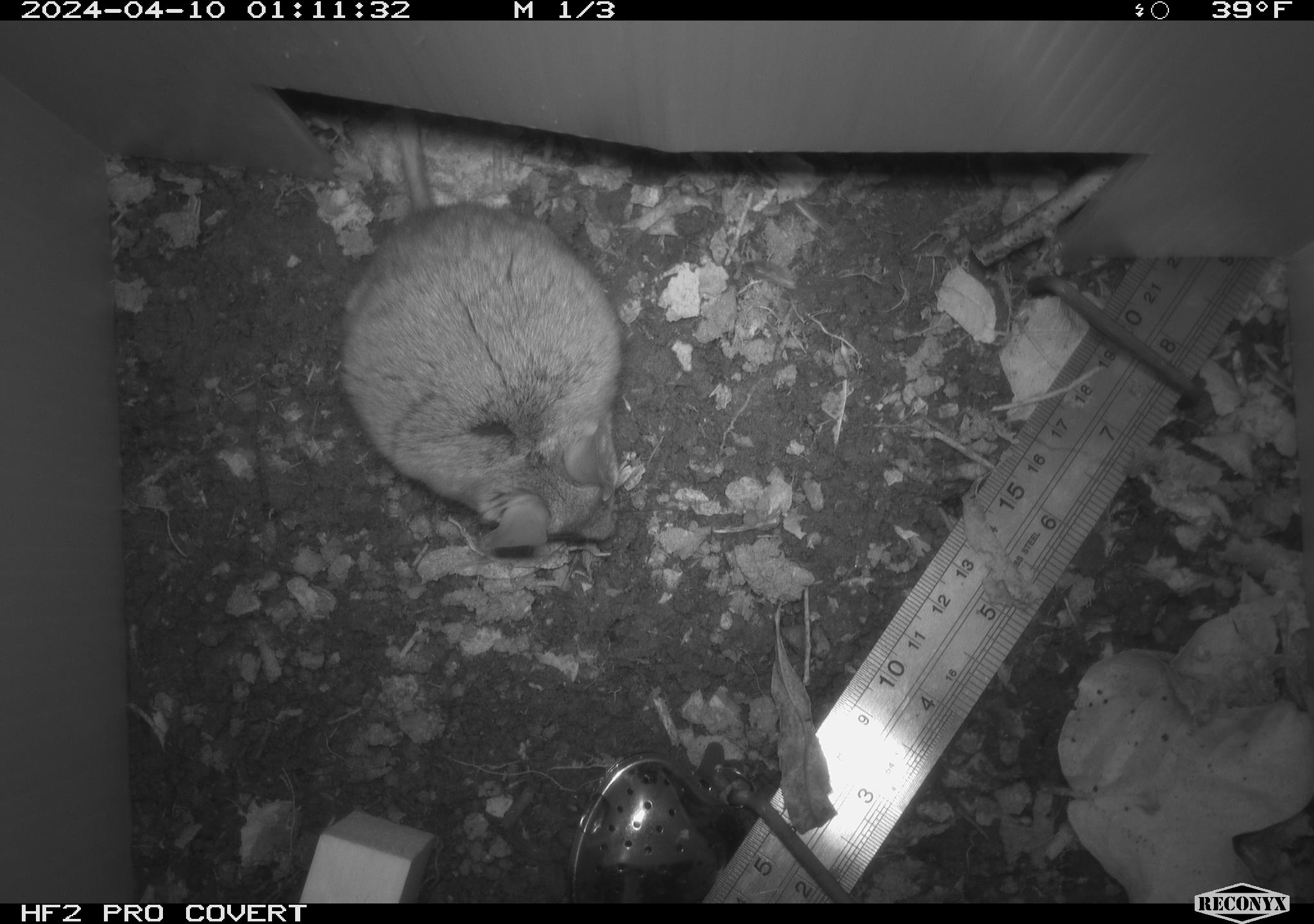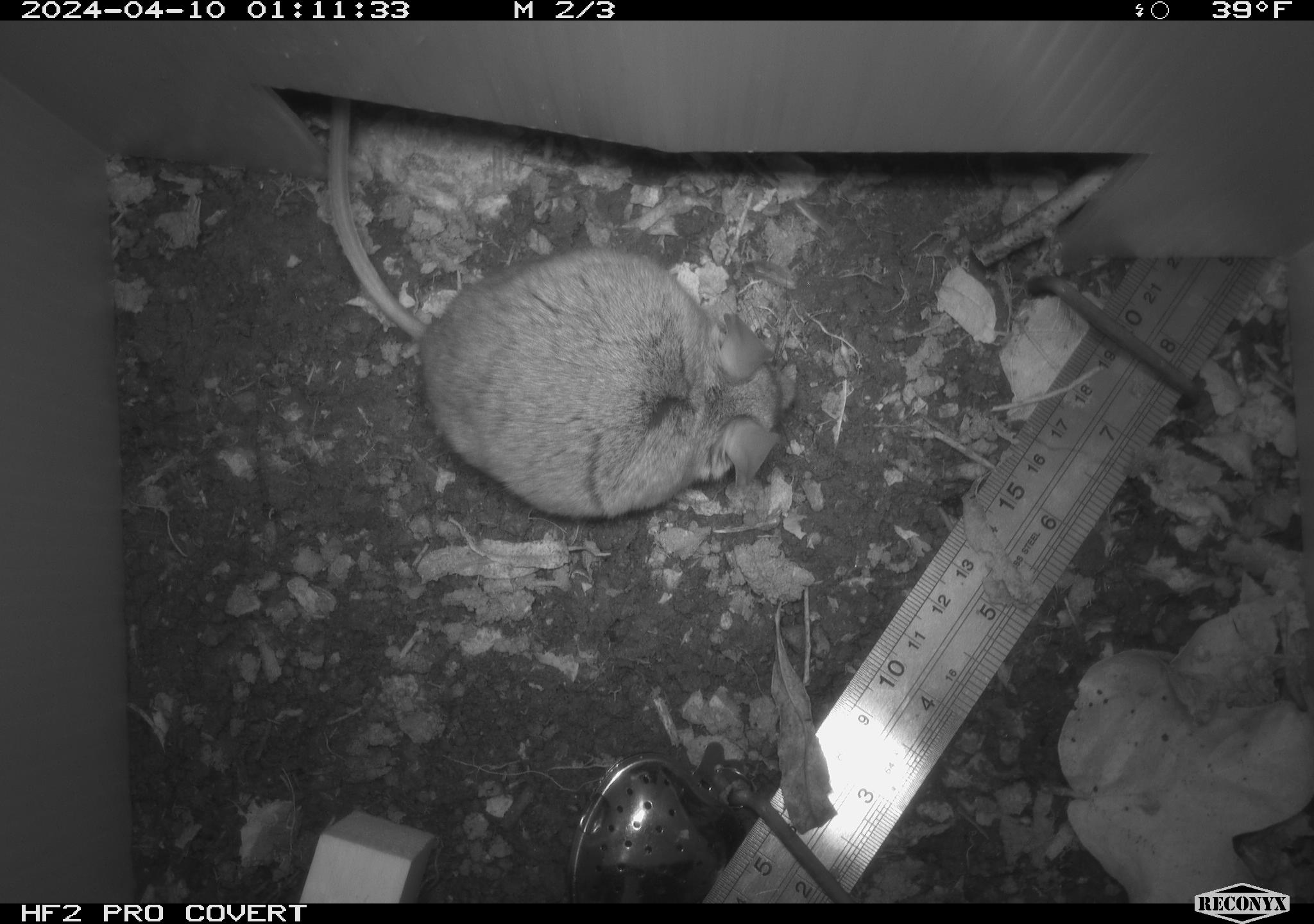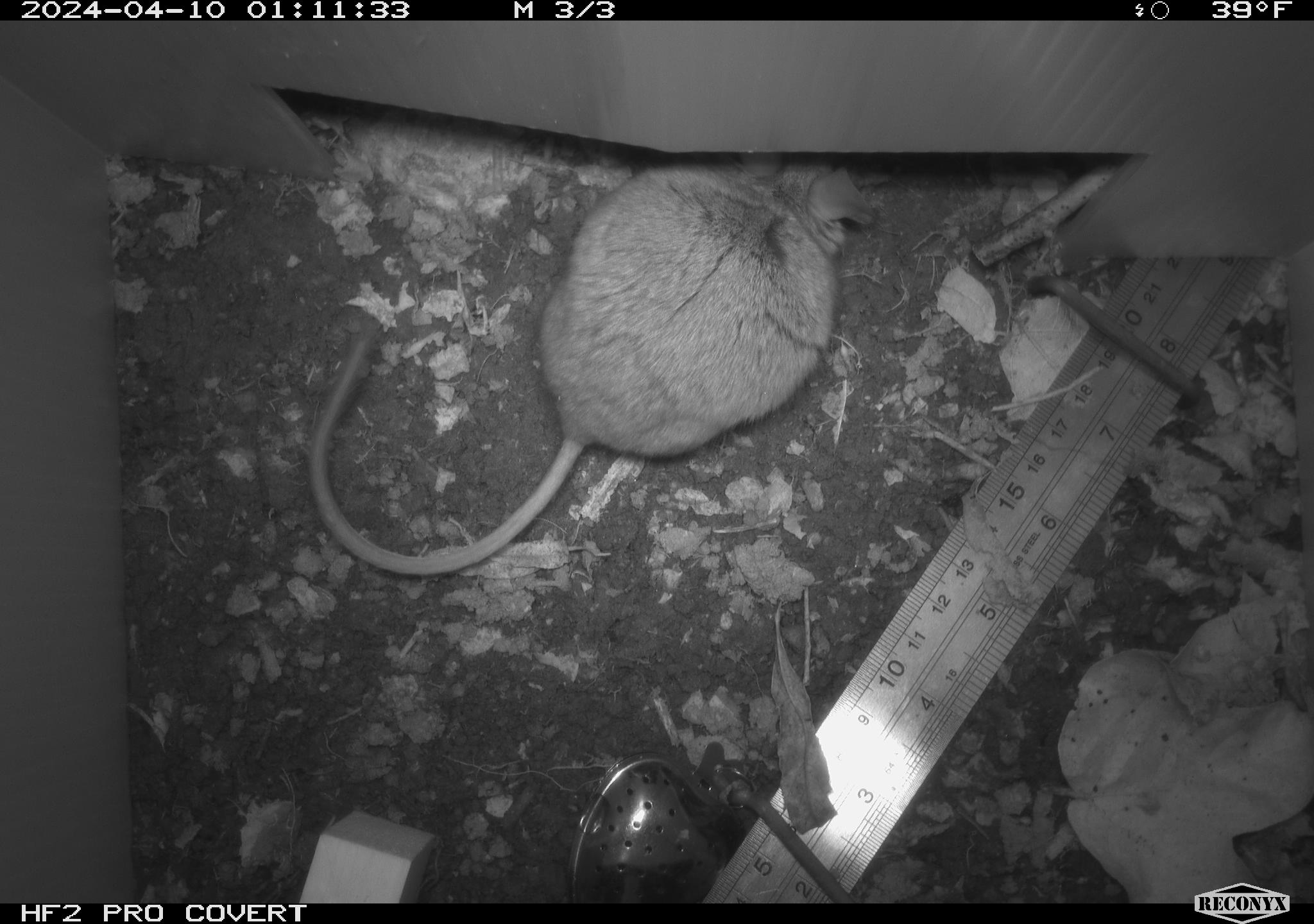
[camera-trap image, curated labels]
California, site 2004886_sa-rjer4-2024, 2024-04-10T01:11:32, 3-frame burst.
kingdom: Animalia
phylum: Chordata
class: Mammalia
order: Rodentia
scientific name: Rodentia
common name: woodrat or rat or mouse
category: woodrat or rat or mouse species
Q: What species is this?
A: Woodrat or rat or mouse species (woodrat or rat or mouse) (Rodentia).